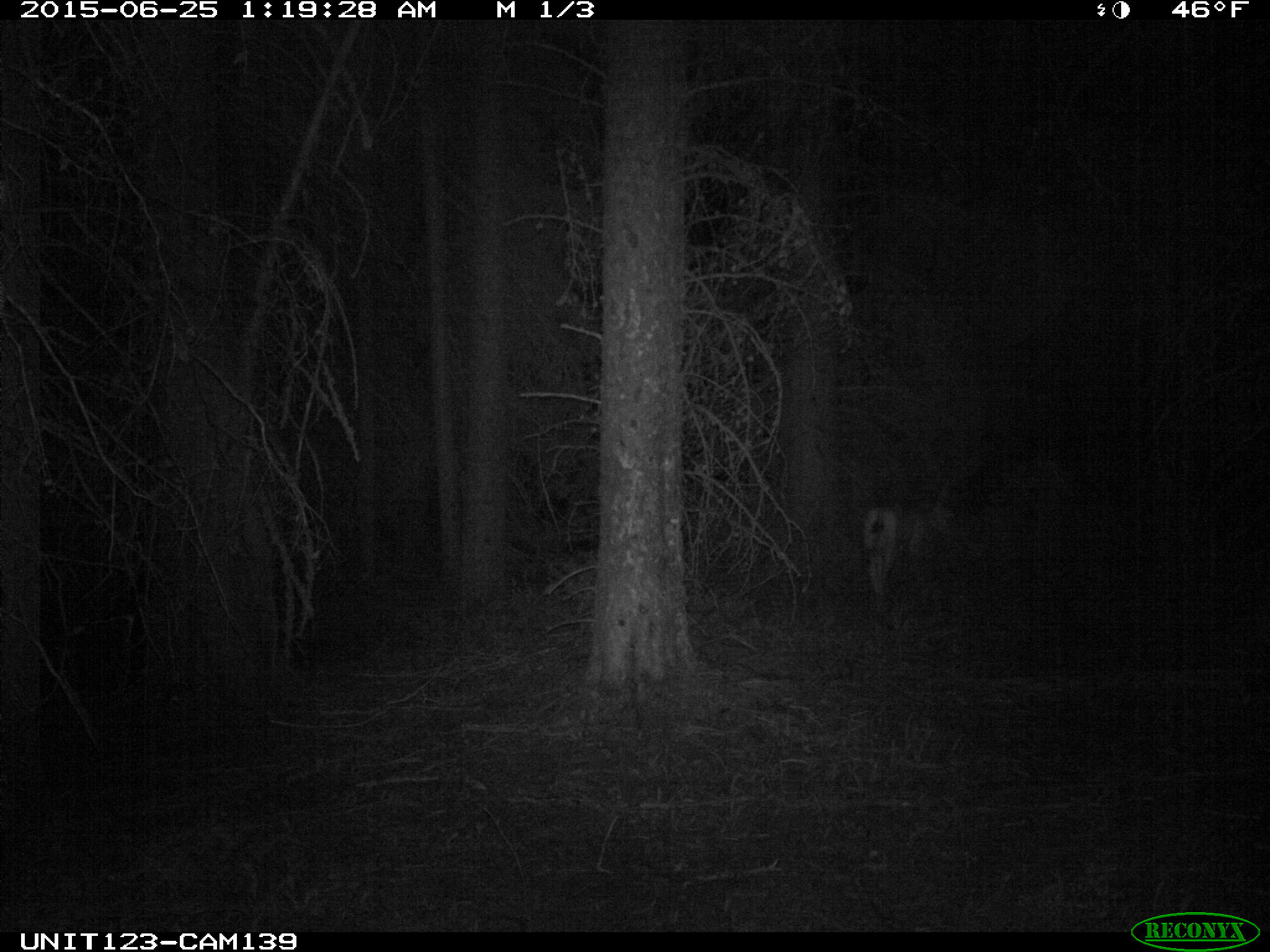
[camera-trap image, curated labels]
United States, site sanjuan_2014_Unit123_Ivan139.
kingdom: Animalia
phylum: Chordata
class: Mammalia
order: Artiodactyla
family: Cervidae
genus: Odocoileus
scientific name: Odocoileus hemionus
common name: mule deer